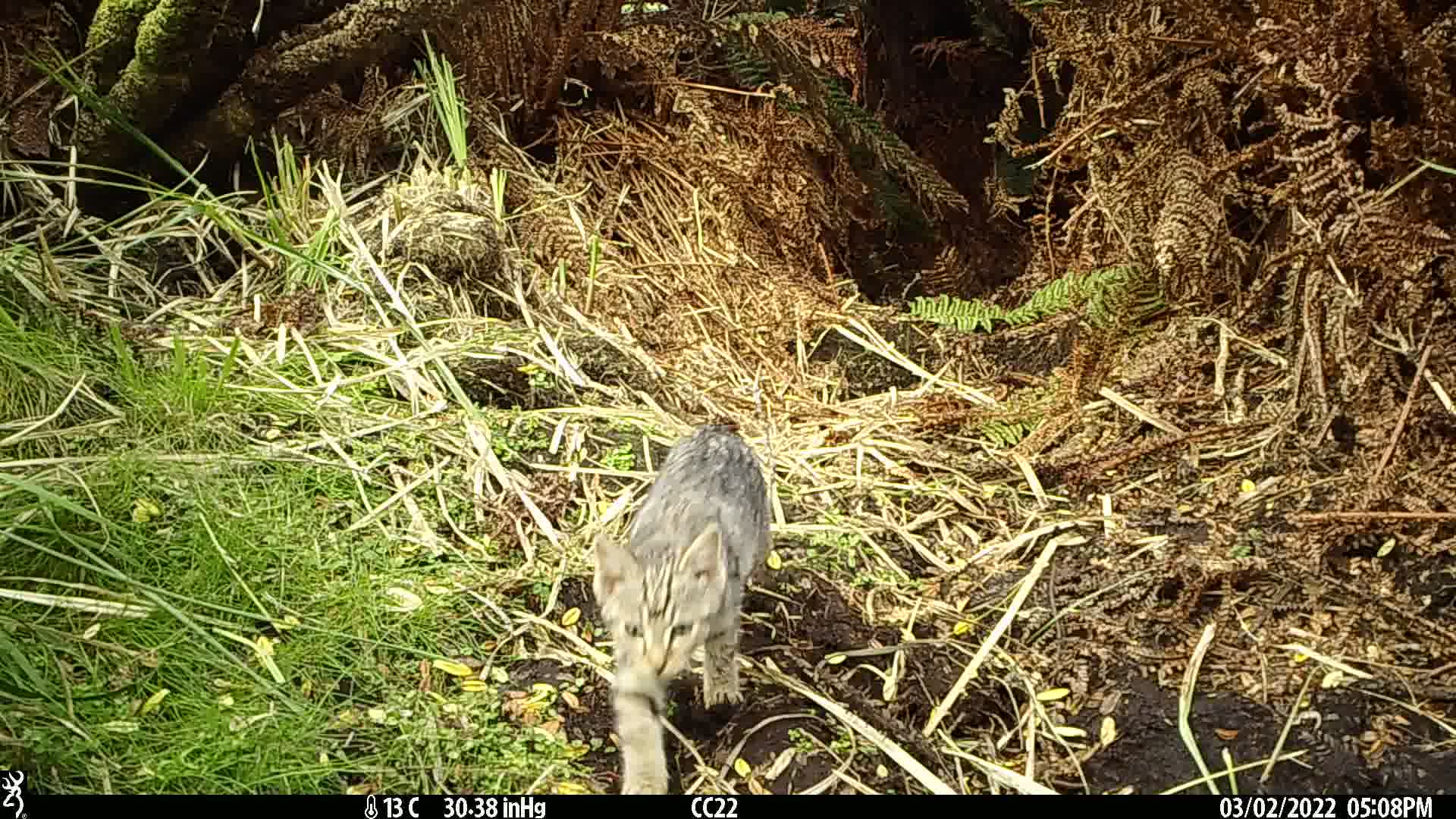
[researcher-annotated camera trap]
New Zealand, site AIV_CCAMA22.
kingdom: Animalia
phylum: Chordata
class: Mammalia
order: Carnivora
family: Felidae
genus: Felis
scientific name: Felis catus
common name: domestic cat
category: cat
Cat (domestic cat) (Felis catus).